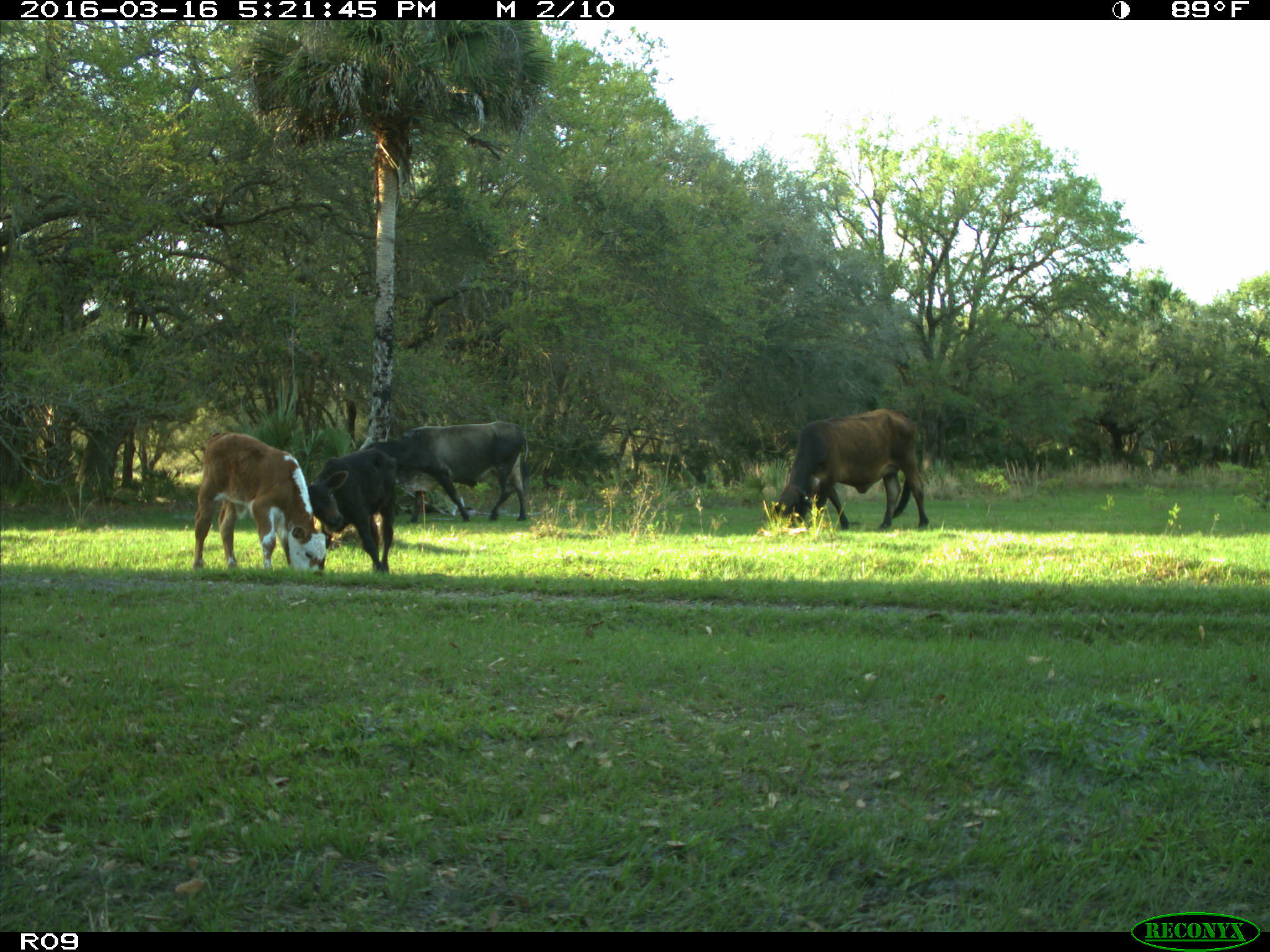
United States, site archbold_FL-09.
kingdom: Animalia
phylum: Chordata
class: Mammalia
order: Artiodactyla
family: Bovidae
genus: Bos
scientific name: Bos taurus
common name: domestic cow